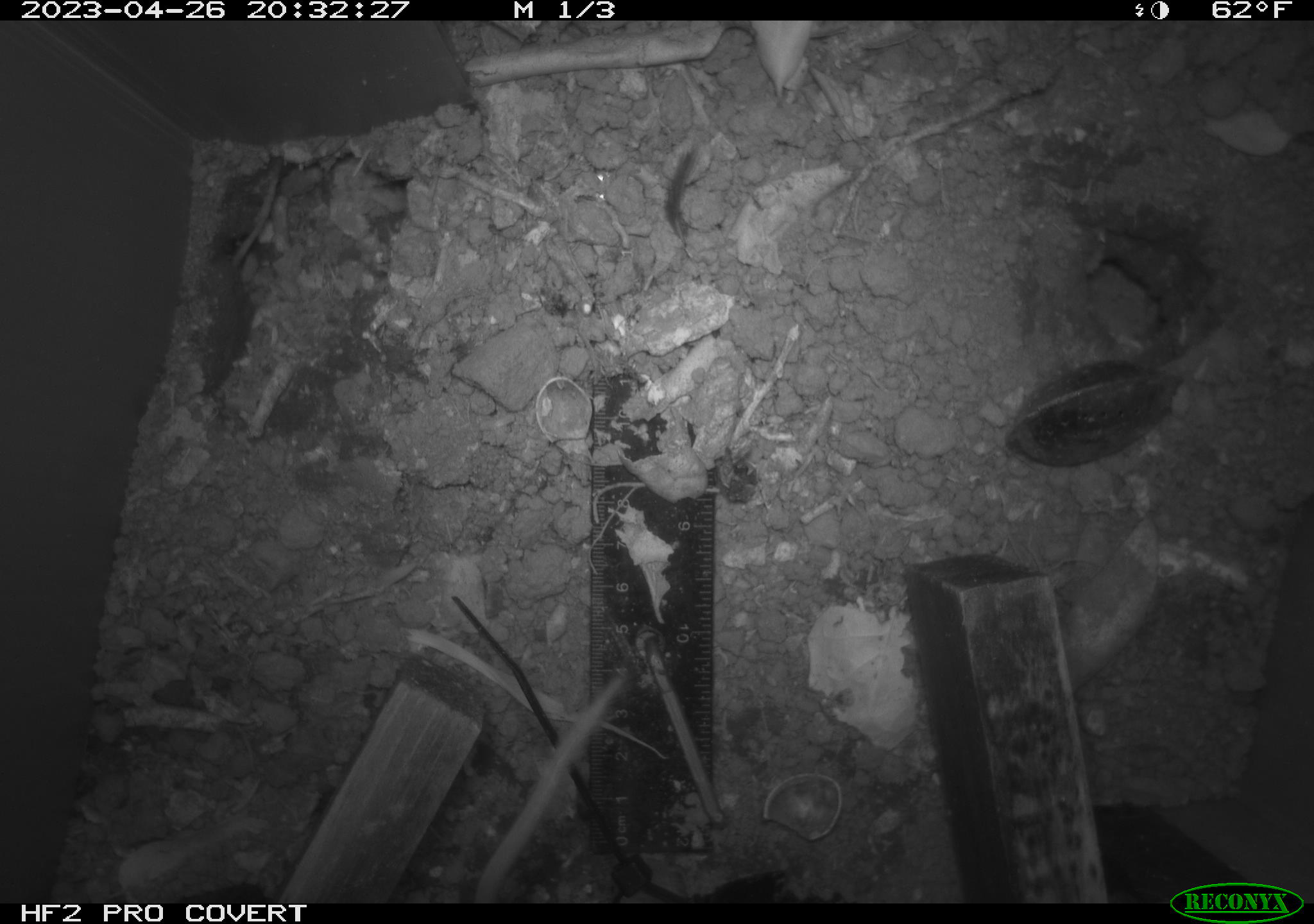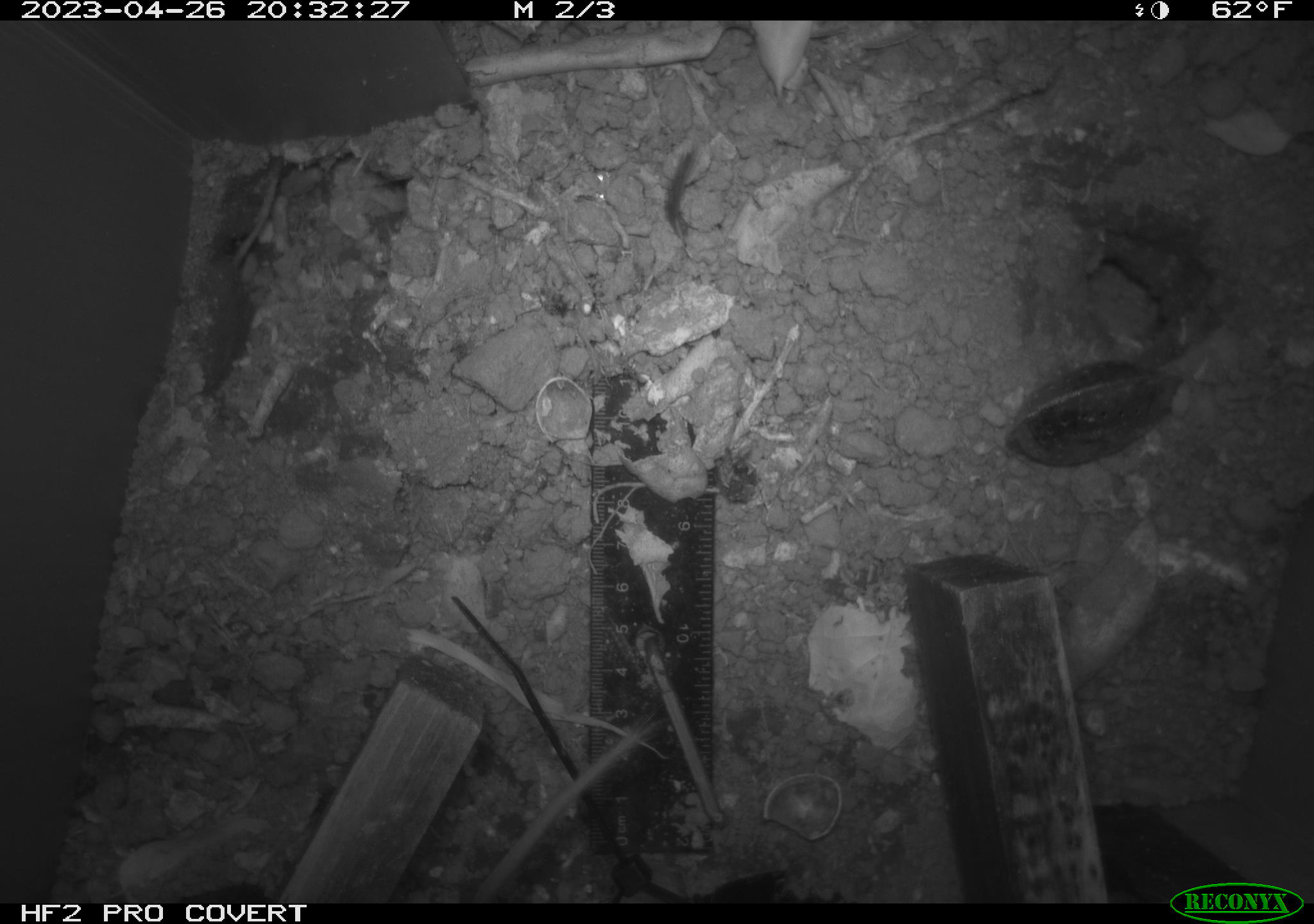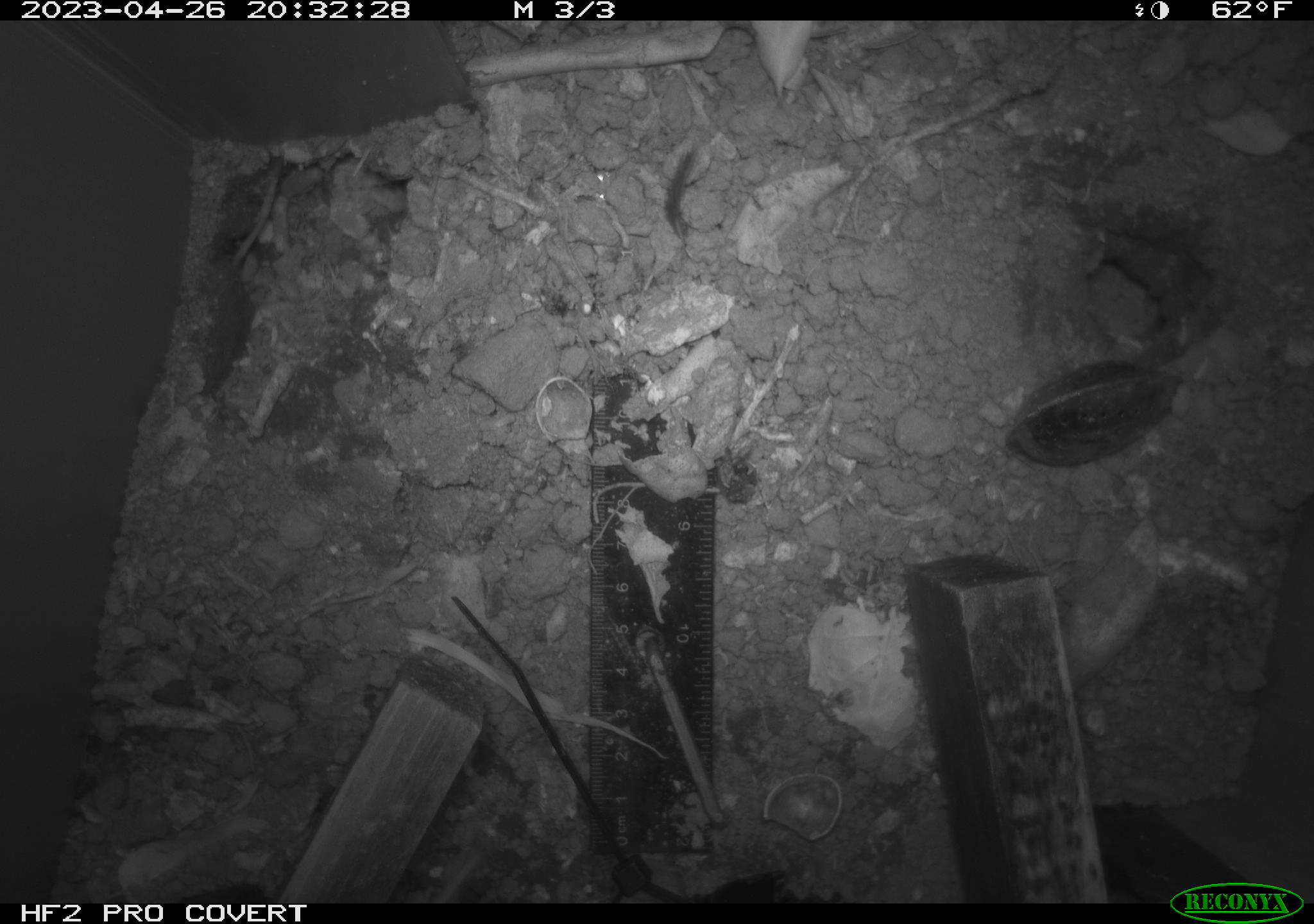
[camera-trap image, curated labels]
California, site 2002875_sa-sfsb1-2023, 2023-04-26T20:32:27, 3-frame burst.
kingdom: Animalia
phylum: Chordata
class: Mammalia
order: Rodentia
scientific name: Rodentia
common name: mouse species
Mouse species (Rodentia).